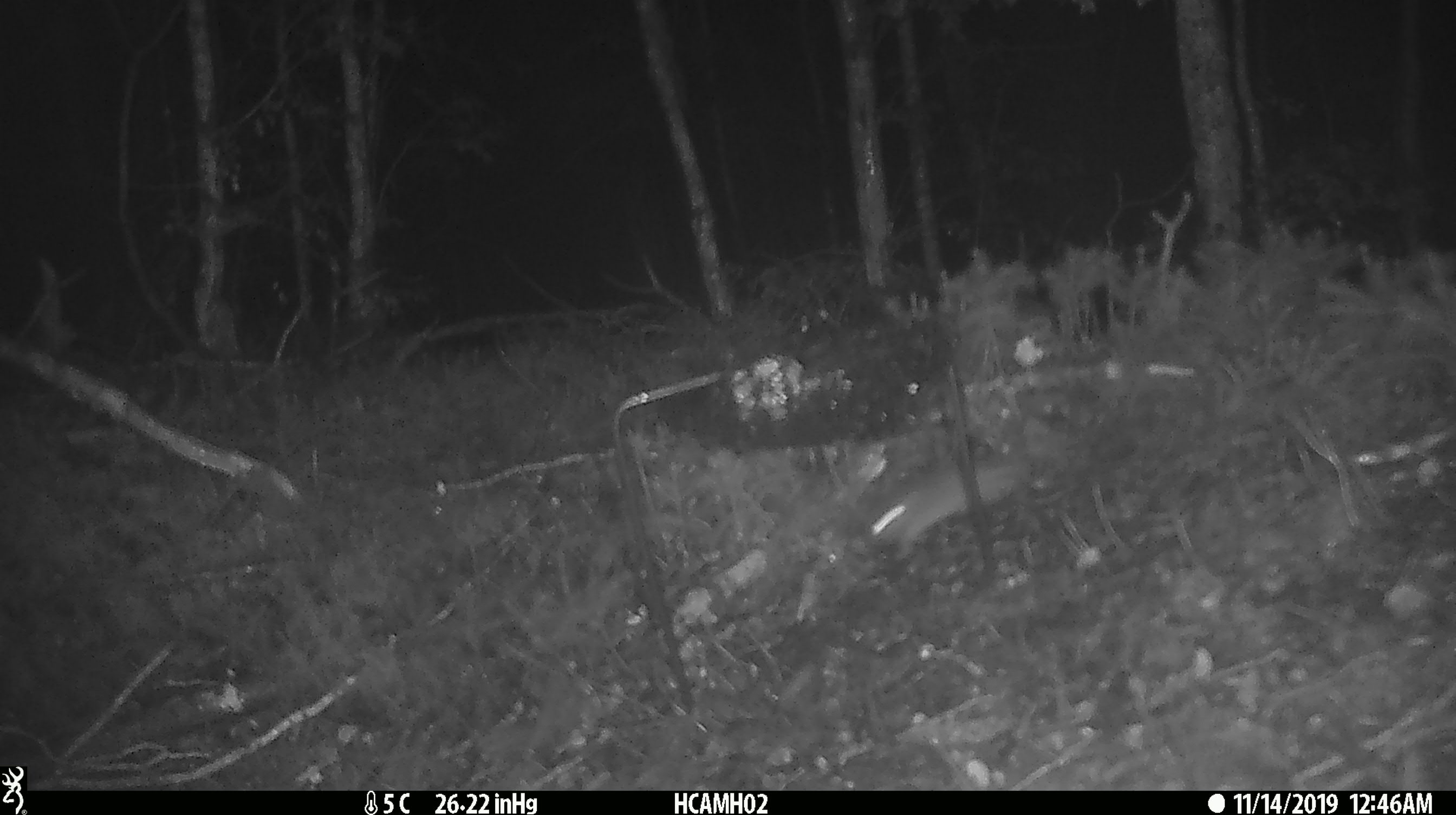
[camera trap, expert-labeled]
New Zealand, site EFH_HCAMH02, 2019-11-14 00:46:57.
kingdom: Animalia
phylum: Chordata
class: Mammalia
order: Rodentia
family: Muridae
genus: Mus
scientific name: Mus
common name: mouse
Mouse (Mus).